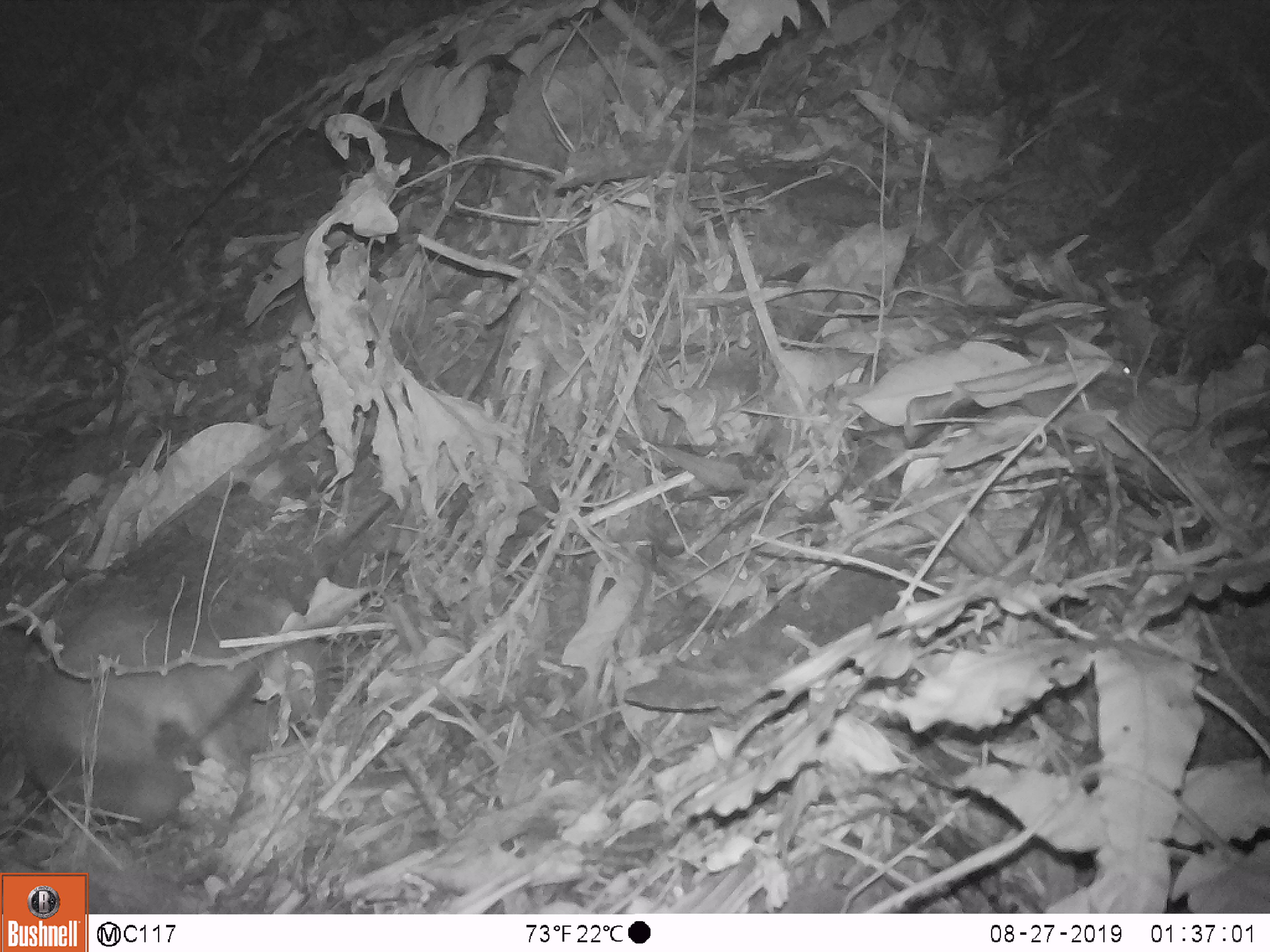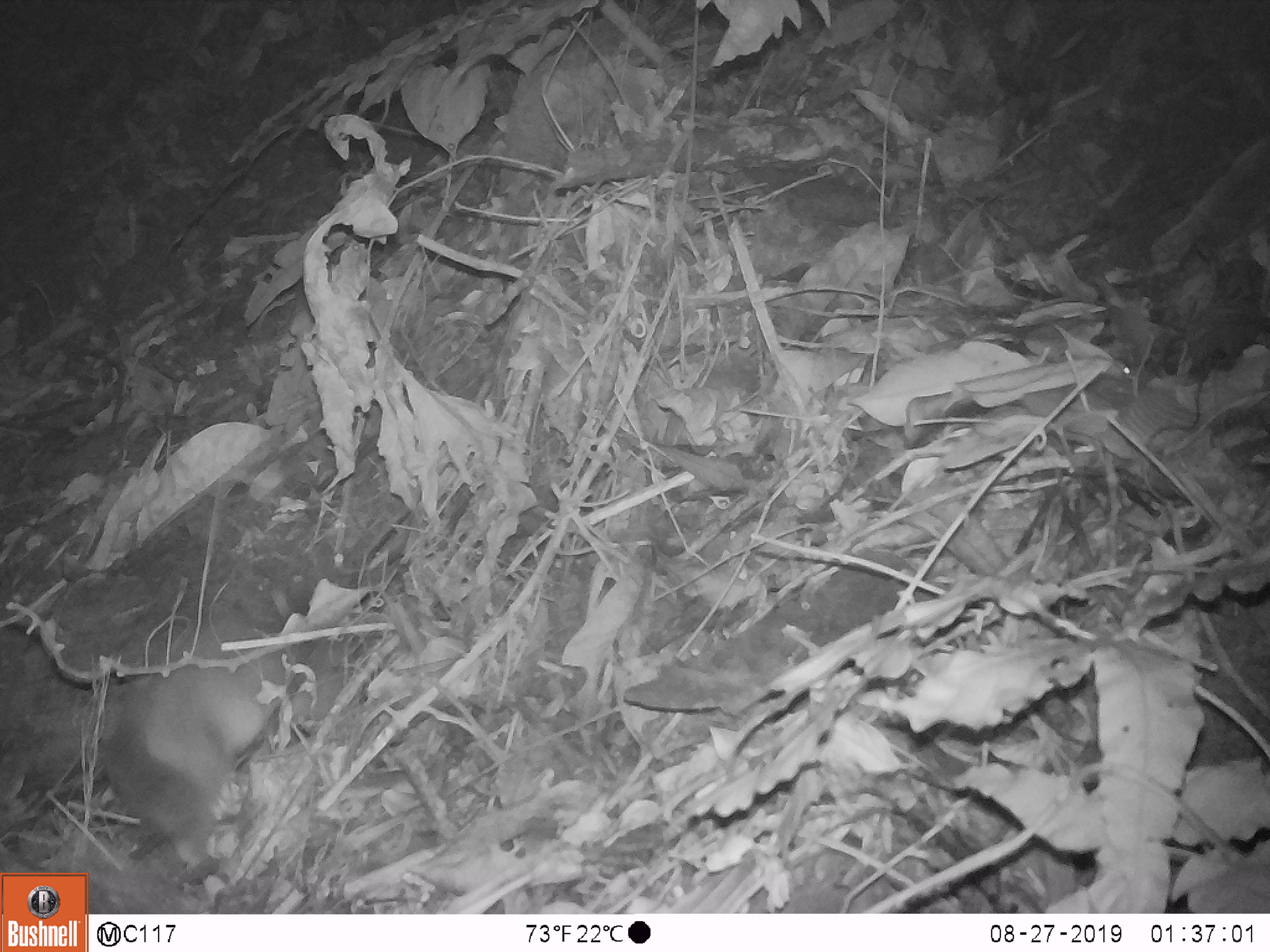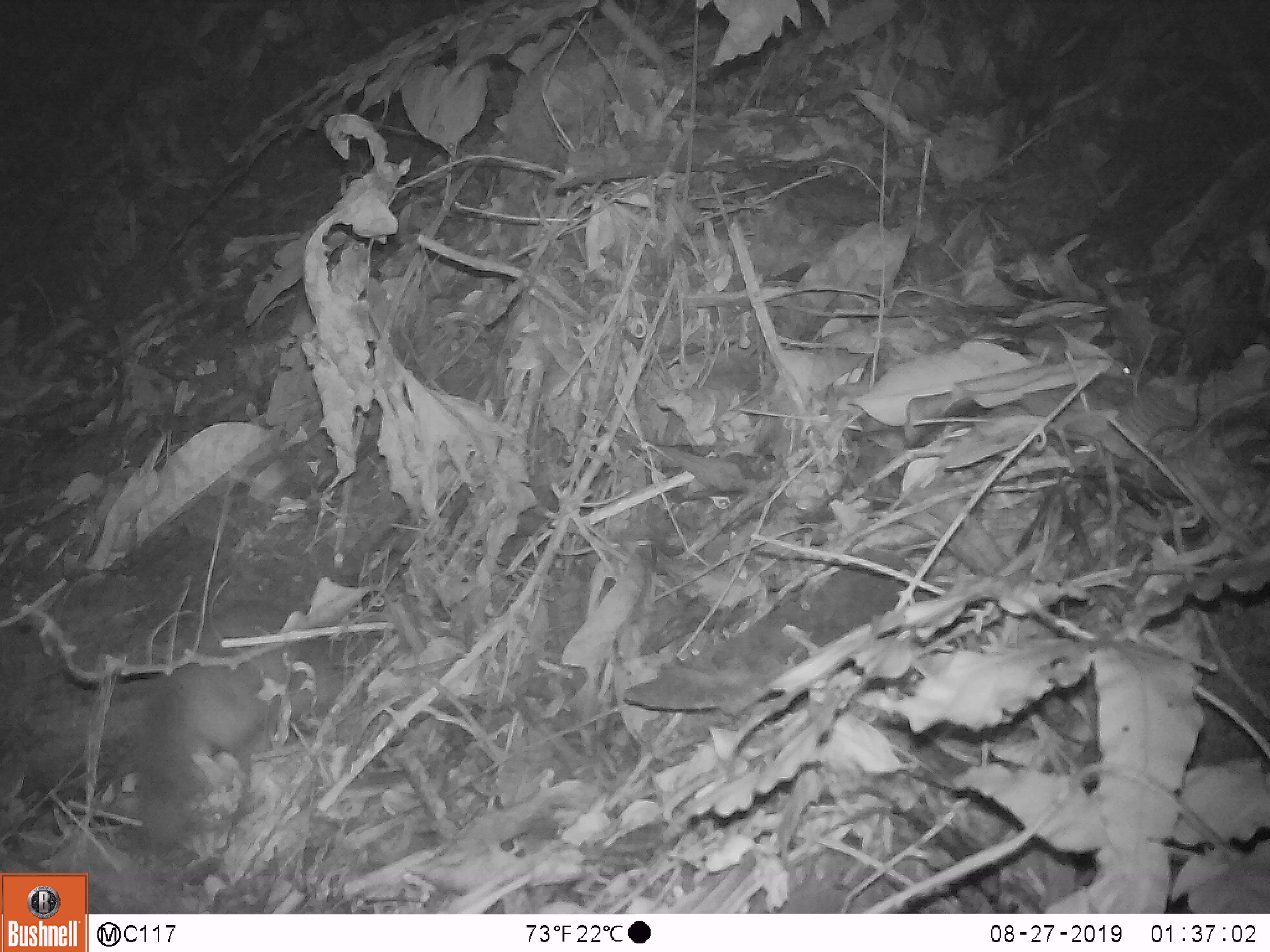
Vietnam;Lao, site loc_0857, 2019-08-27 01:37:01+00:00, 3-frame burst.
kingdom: Animalia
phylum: Chordata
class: Mammalia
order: Carnivora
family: Mustelidae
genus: Melogale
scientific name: Melogale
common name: ferret badger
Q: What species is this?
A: Ferret badger (Melogale).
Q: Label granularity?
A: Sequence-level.